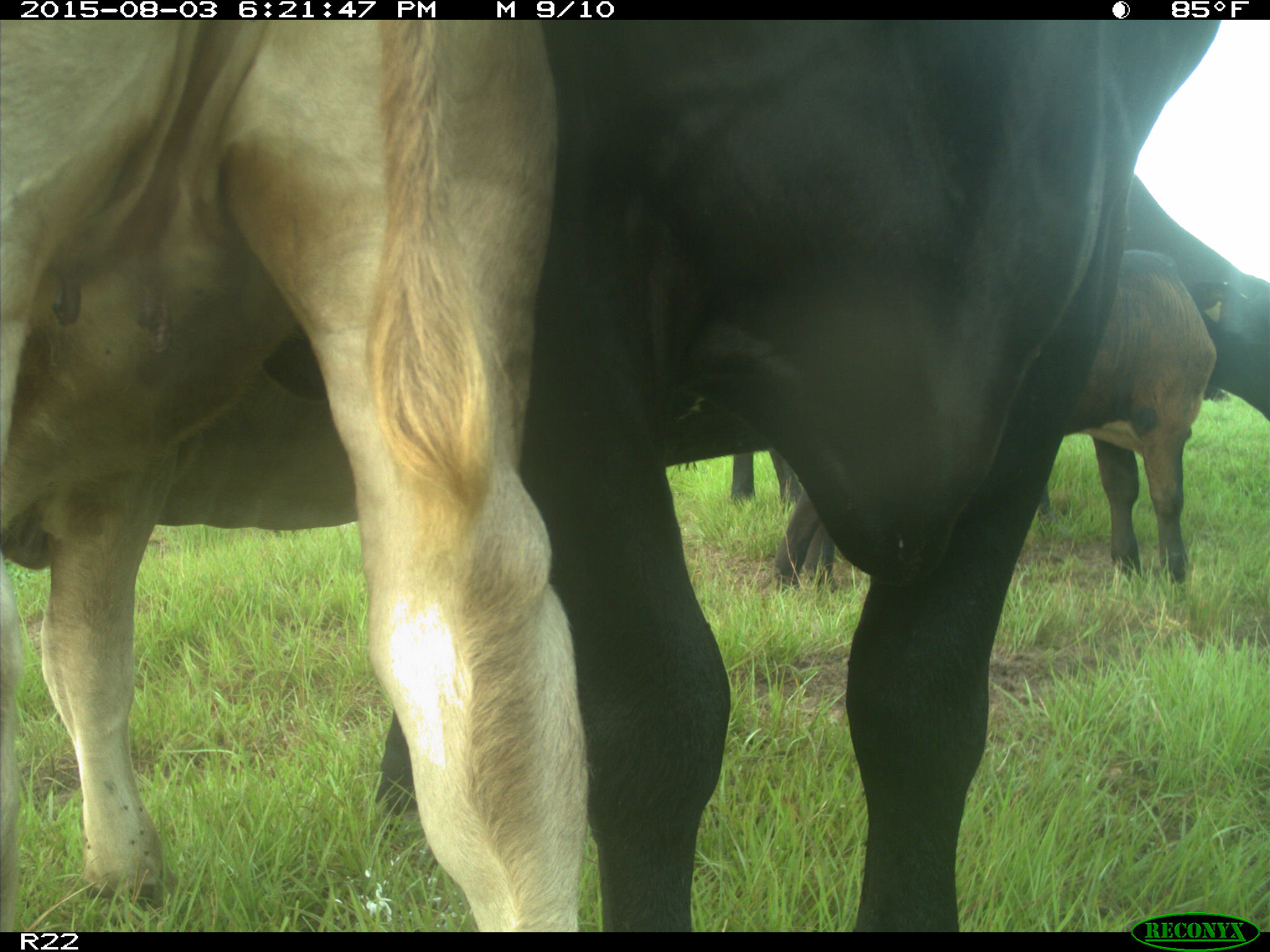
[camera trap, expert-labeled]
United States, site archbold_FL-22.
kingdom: Animalia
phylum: Chordata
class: Mammalia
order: Artiodactyla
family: Bovidae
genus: Bos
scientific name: Bos taurus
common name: domestic cow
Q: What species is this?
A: Bos taurus (domestic cow).